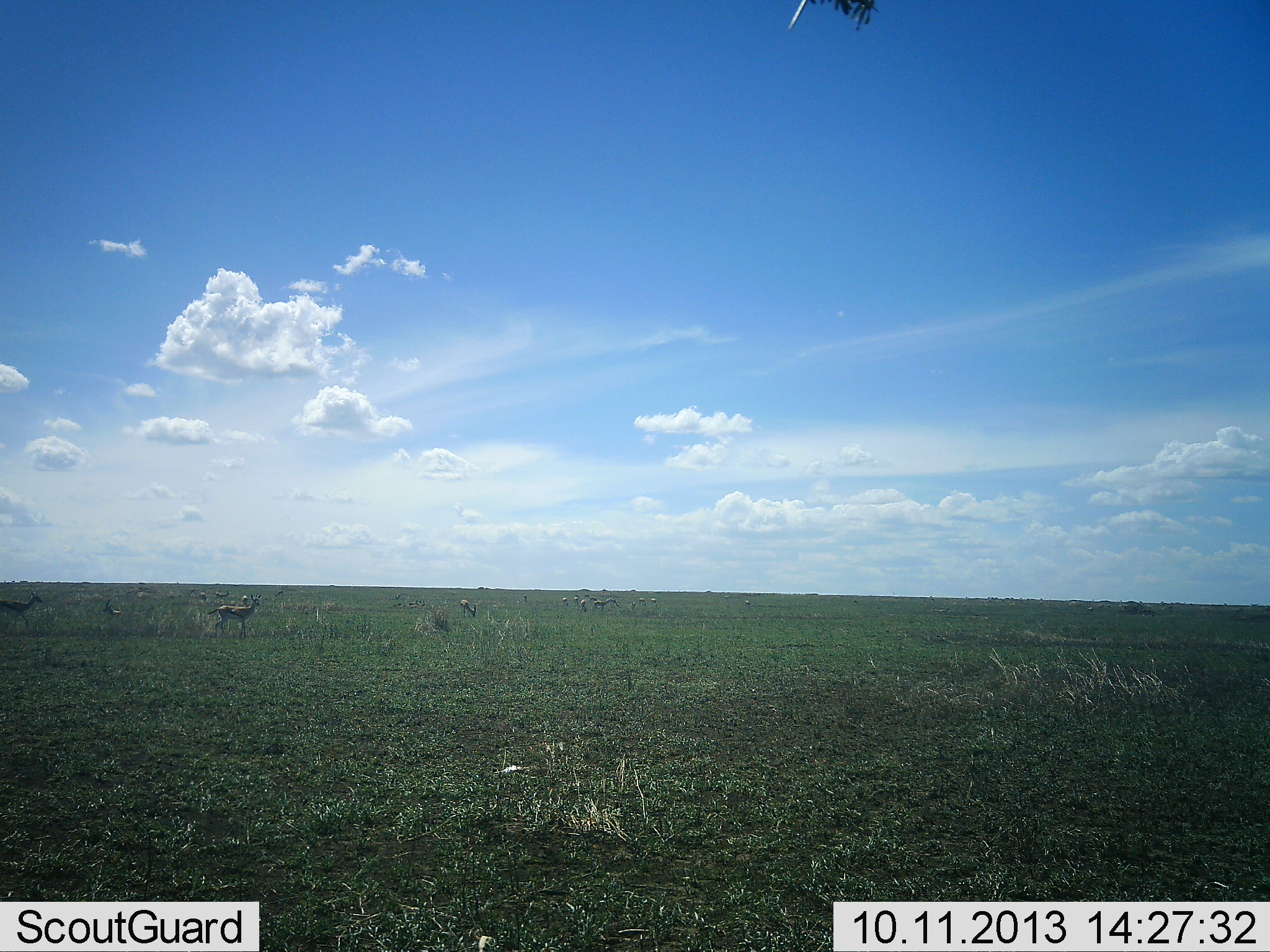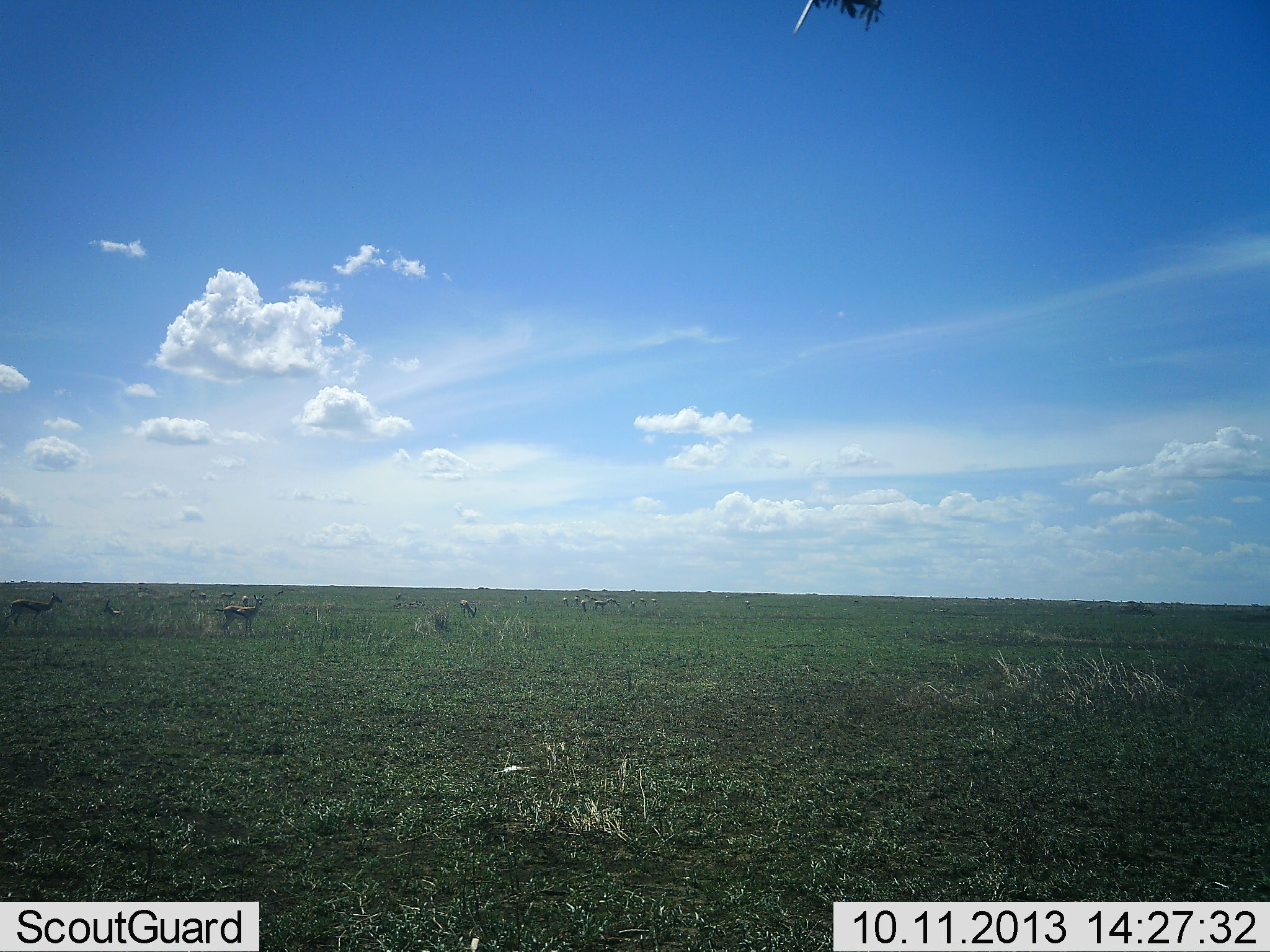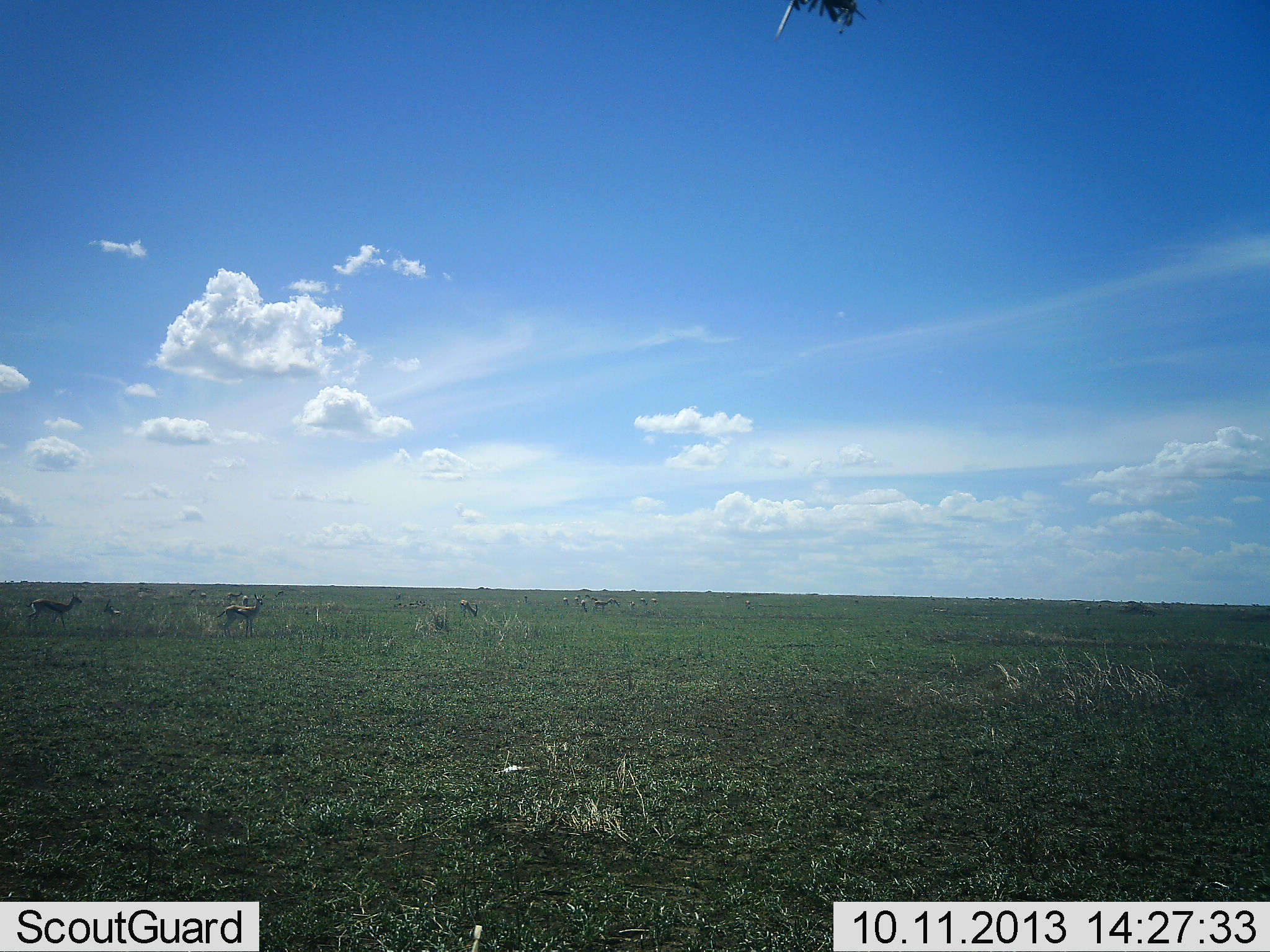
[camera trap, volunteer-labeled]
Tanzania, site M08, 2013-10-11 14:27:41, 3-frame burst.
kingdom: Animalia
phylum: Chordata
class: Mammalia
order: Artiodactyla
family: Bovidae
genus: Eudorcas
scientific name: Eudorcas thomsonii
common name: thomson's gazelle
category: gazellethomsons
Gazellethomsons (thomson's gazelle) (Eudorcas thomsonii), count 11-50. Behavior (volunteer vote fractions): standing 71%, resting 0%, moving 57%, interacting 4%. Young present (vote fraction): 0%. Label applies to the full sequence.